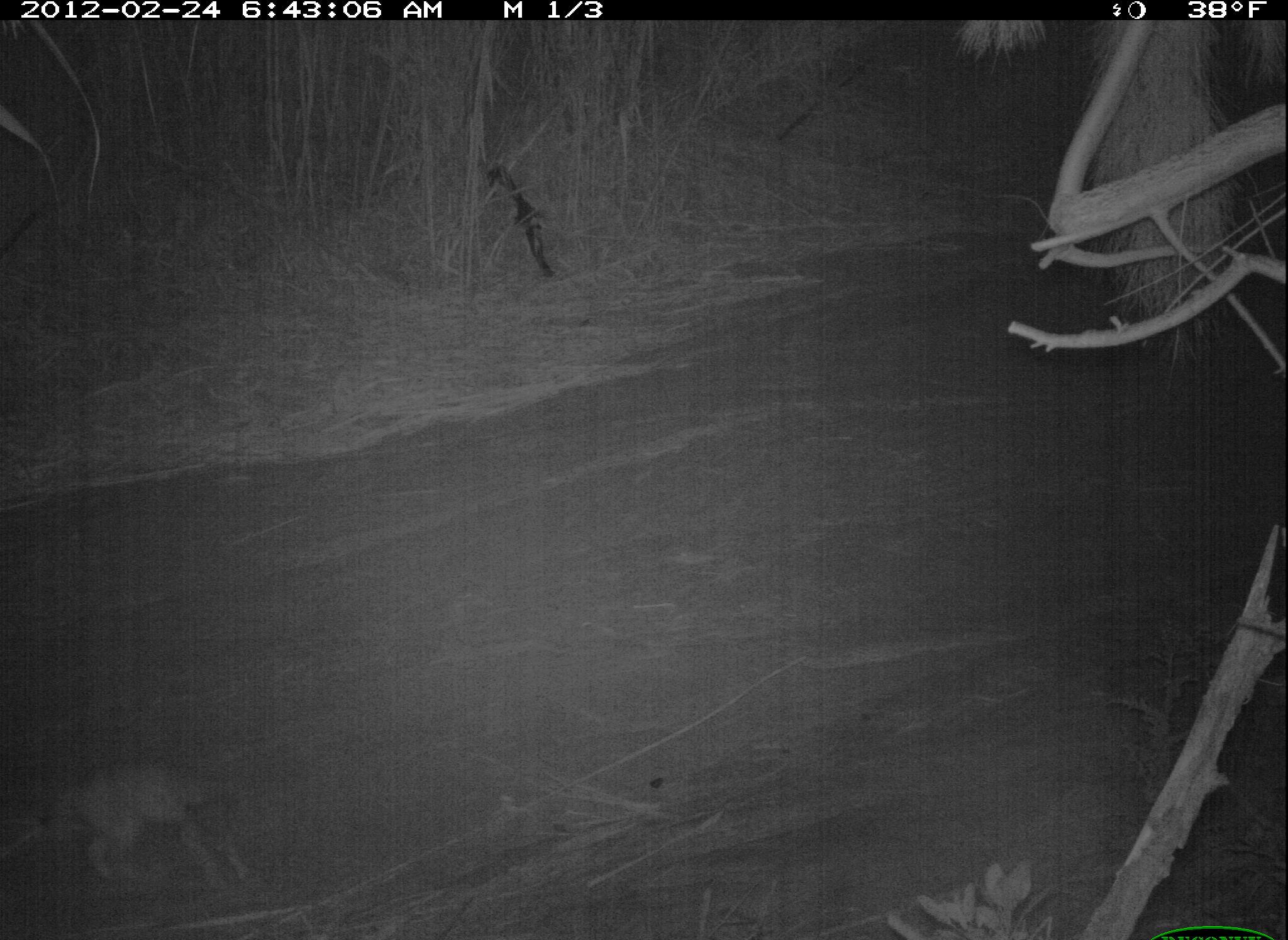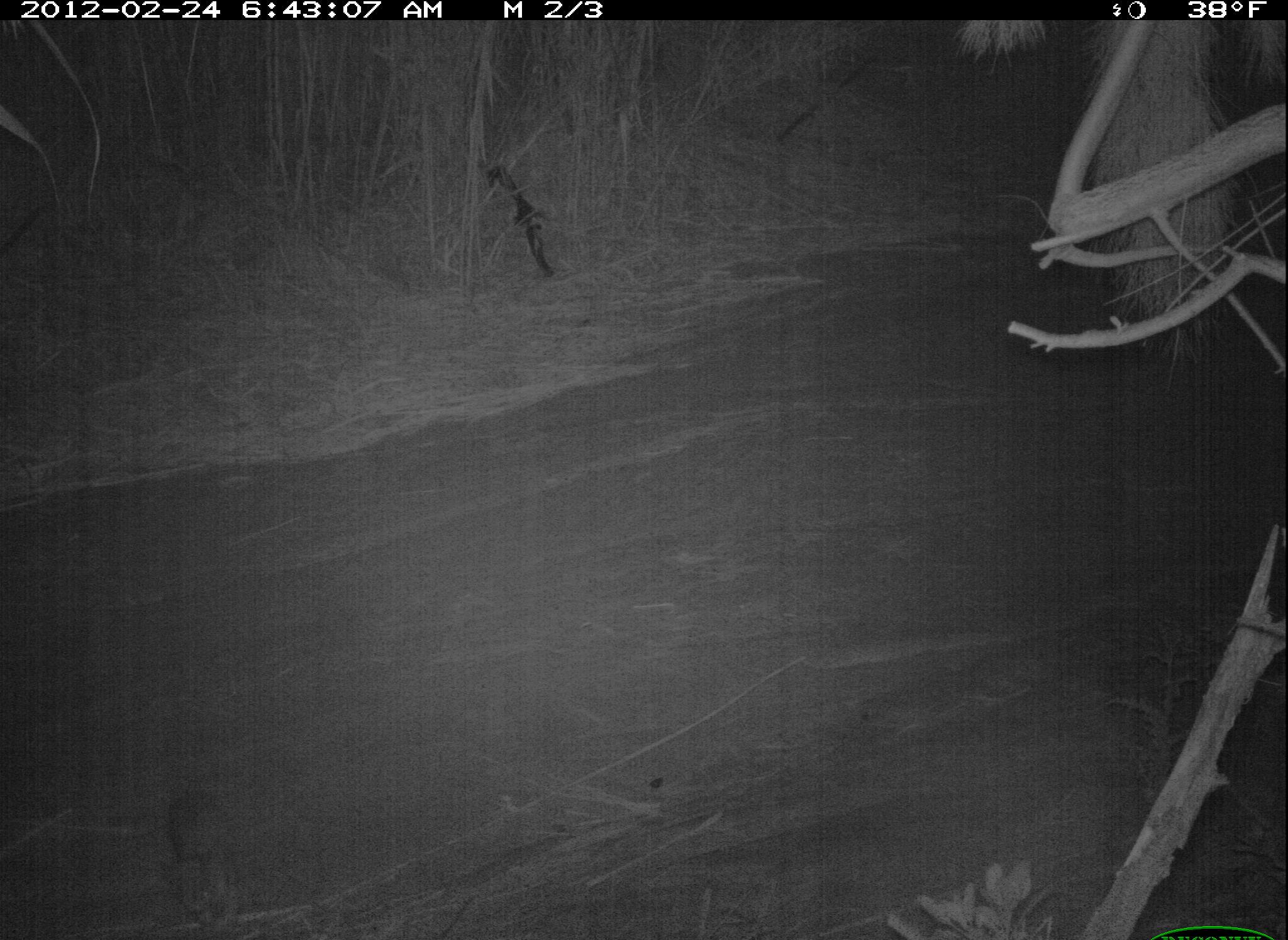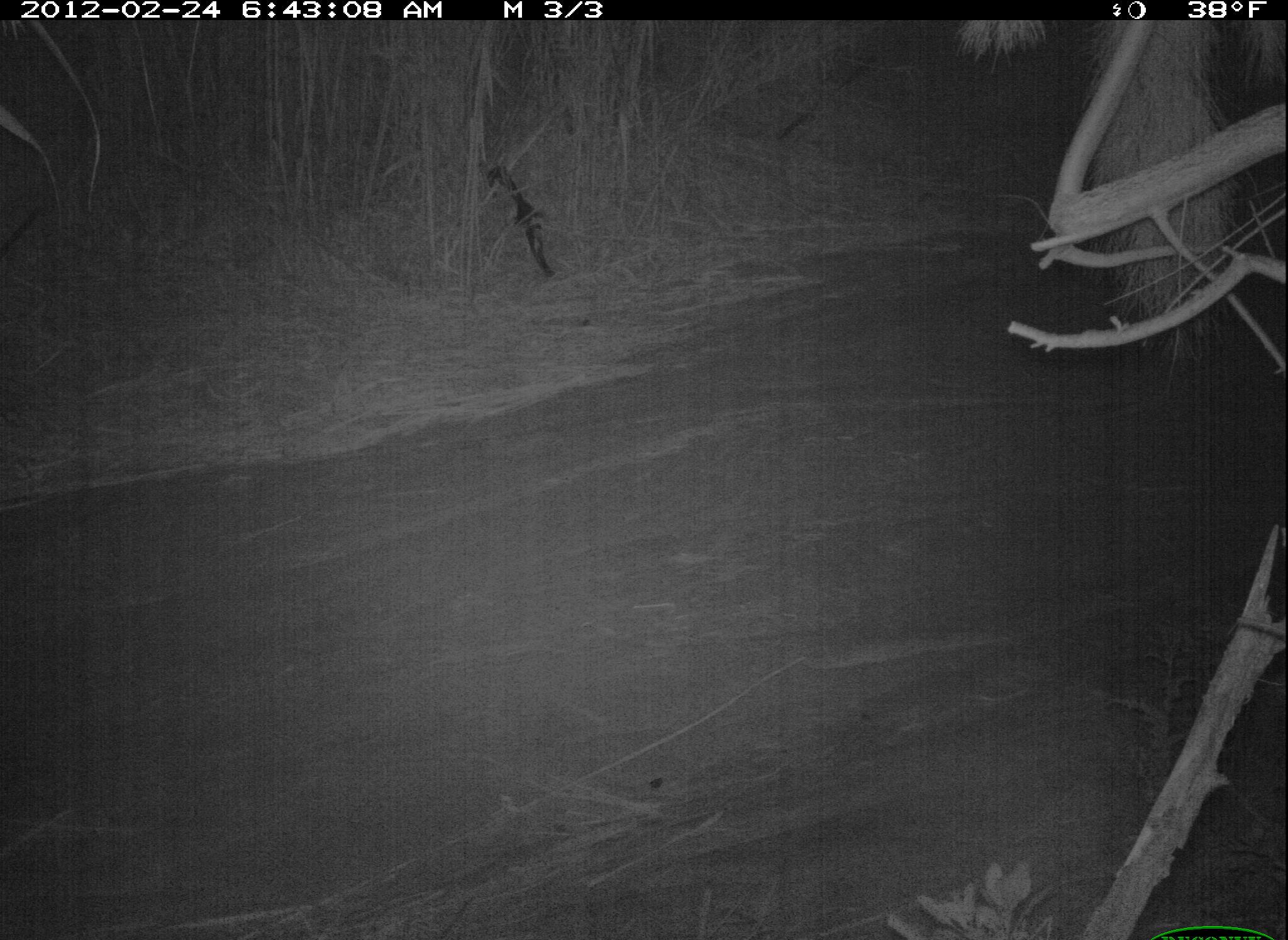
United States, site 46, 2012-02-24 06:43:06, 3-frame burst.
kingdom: Animalia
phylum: Chordata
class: Mammalia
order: Carnivora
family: Felidae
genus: Lynx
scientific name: Lynx rufus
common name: bobcat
Bobcat (Lynx rufus).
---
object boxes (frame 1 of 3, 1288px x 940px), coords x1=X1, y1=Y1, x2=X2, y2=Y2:
bobcat: x1=37, y1=760, x2=269, y2=902